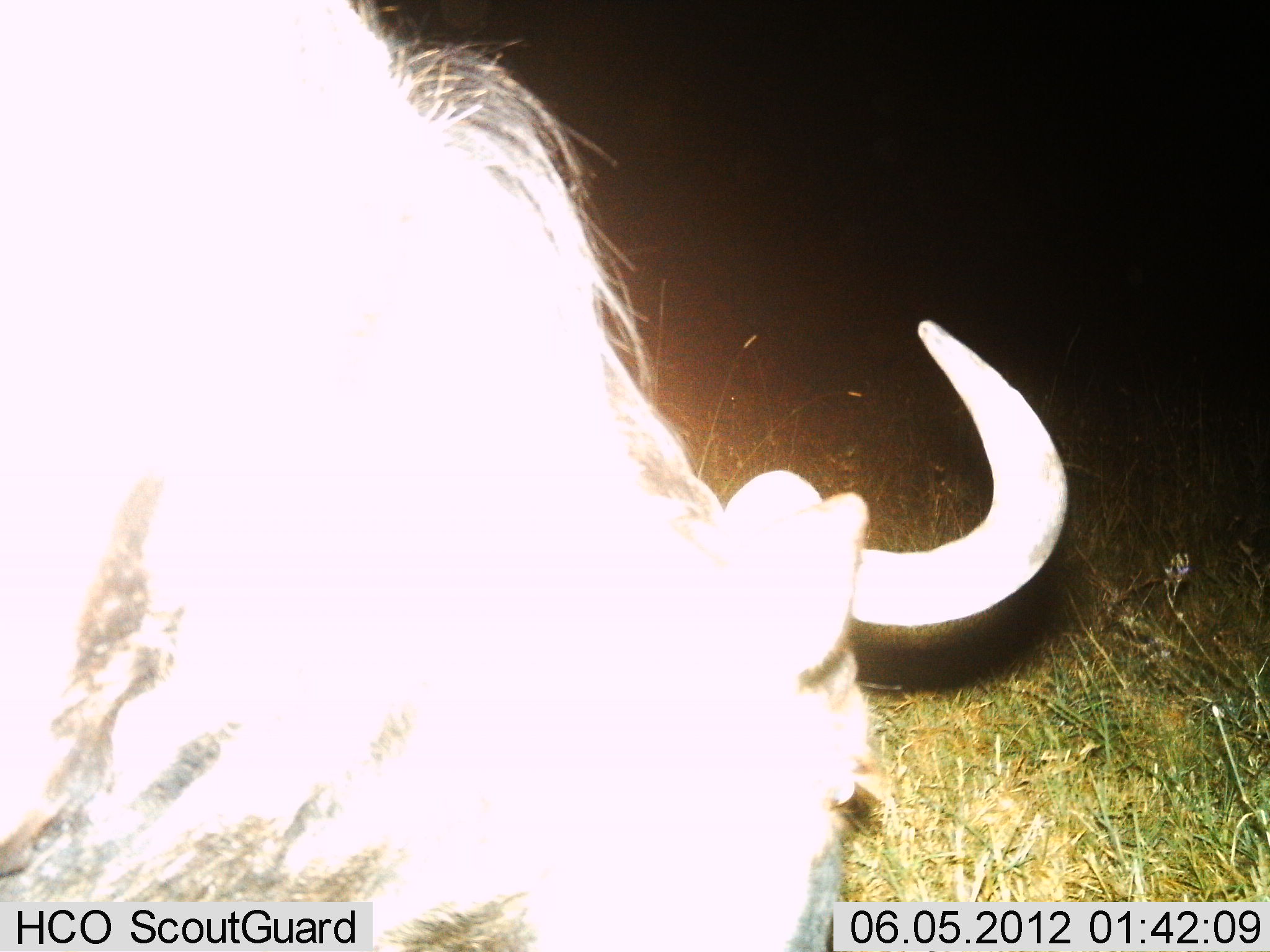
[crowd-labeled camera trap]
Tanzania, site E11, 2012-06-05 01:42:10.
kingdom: Animalia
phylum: Chordata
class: Mammalia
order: Artiodactyla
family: Bovidae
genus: Connochaetes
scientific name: Connochaetes taurinus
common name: blue wildebeest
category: wildebeest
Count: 1.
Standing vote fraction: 40%.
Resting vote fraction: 0%.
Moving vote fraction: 0%.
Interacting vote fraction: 0%.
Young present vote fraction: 0%.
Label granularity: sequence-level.